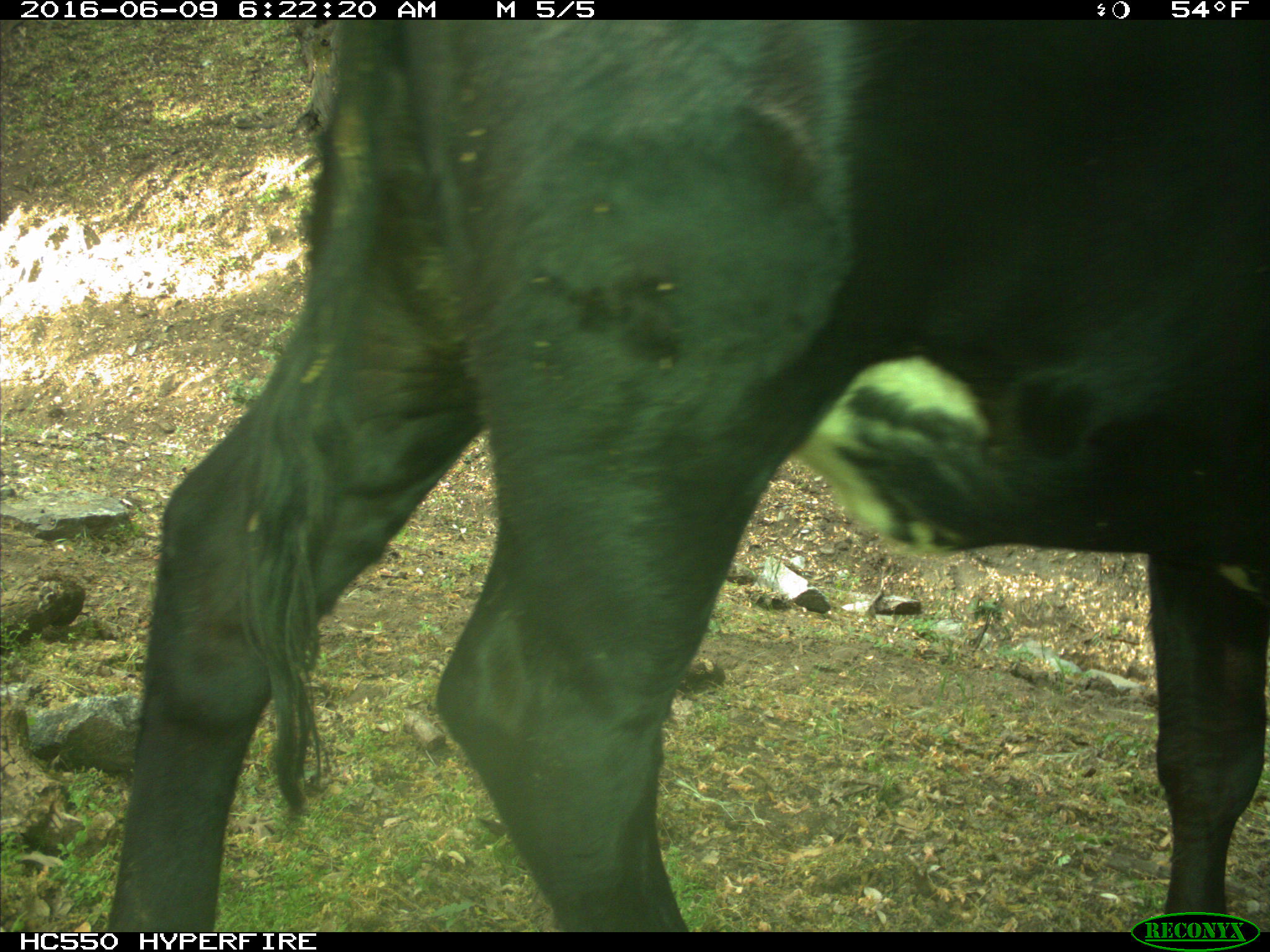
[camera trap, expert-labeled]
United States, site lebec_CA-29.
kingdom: Animalia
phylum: Chordata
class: Mammalia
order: Artiodactyla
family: Bovidae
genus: Bos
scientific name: Bos taurus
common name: domestic cow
Bos taurus (domestic cow).